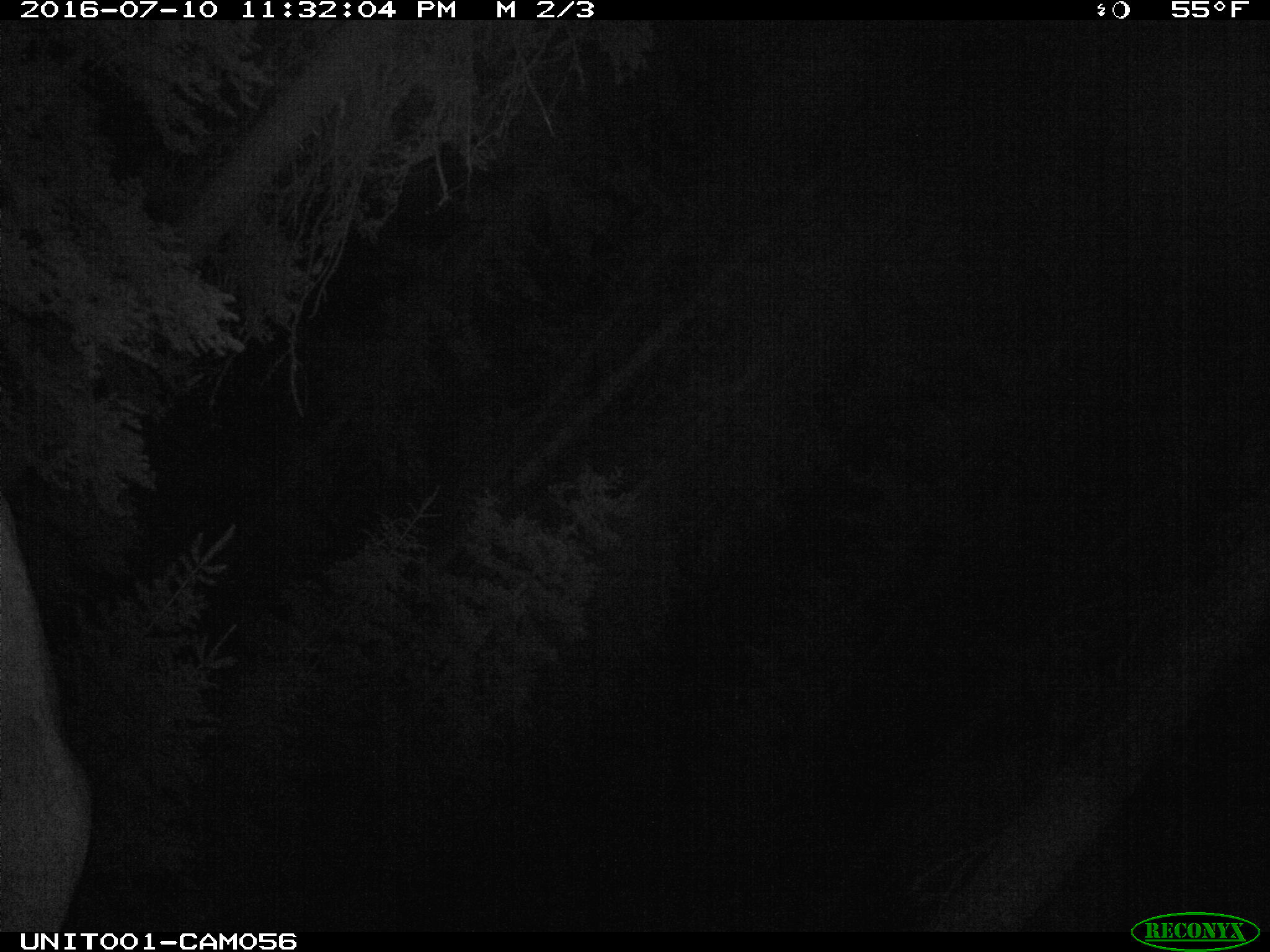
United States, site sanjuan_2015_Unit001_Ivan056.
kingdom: Animalia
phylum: Chordata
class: Mammalia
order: Artiodactyla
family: Cervidae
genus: Cervus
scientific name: Cervus elaphus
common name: red deer